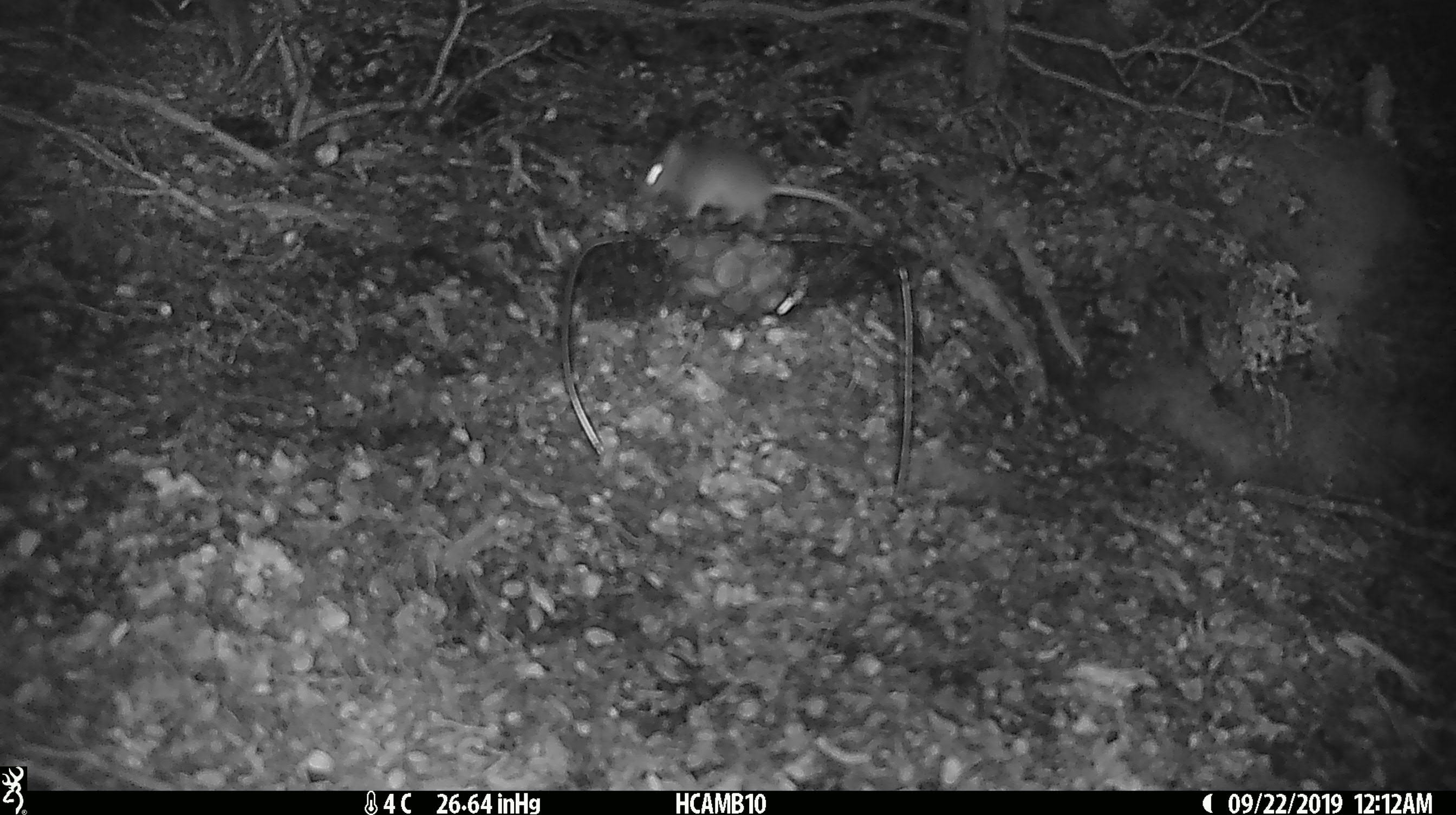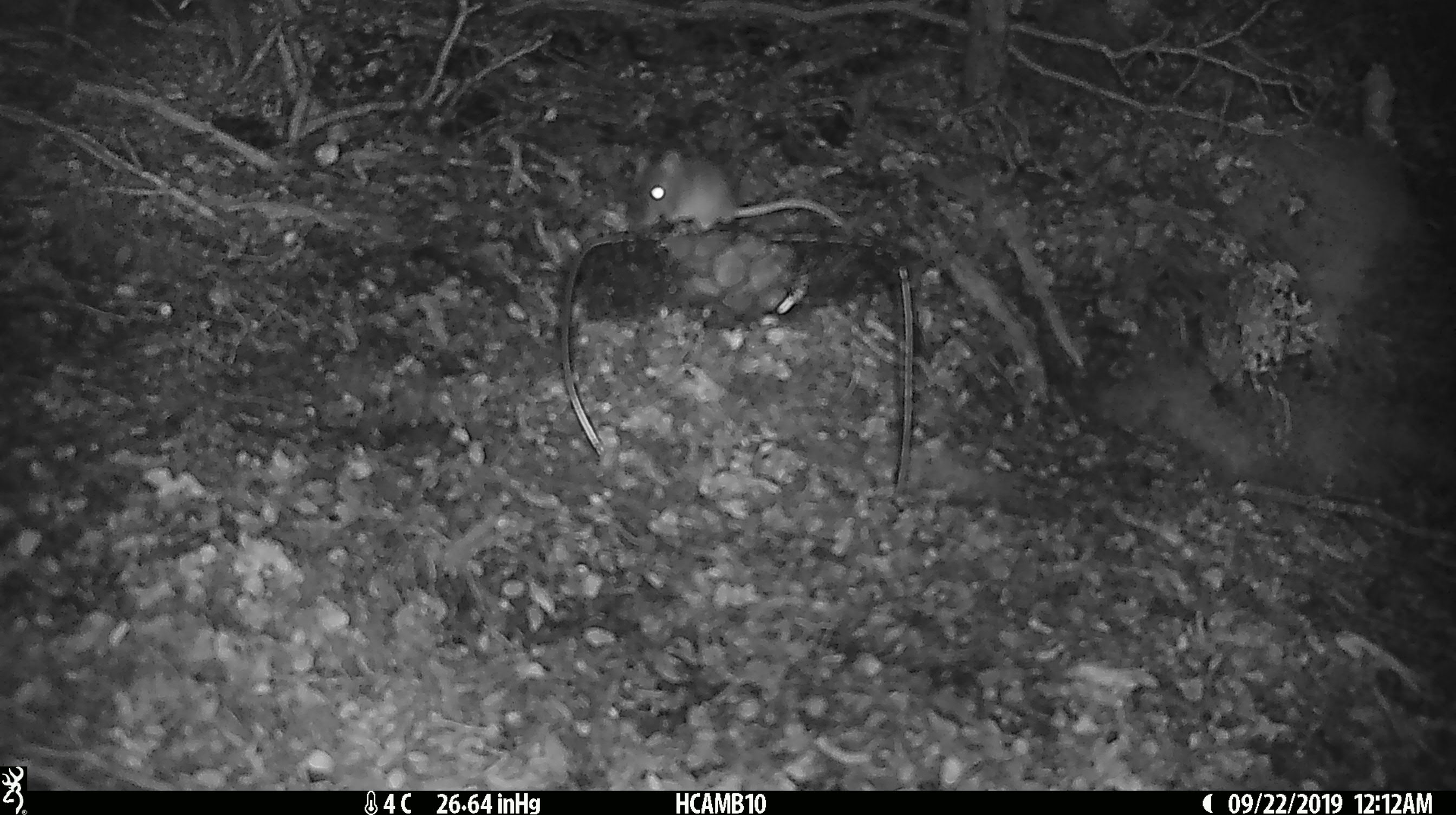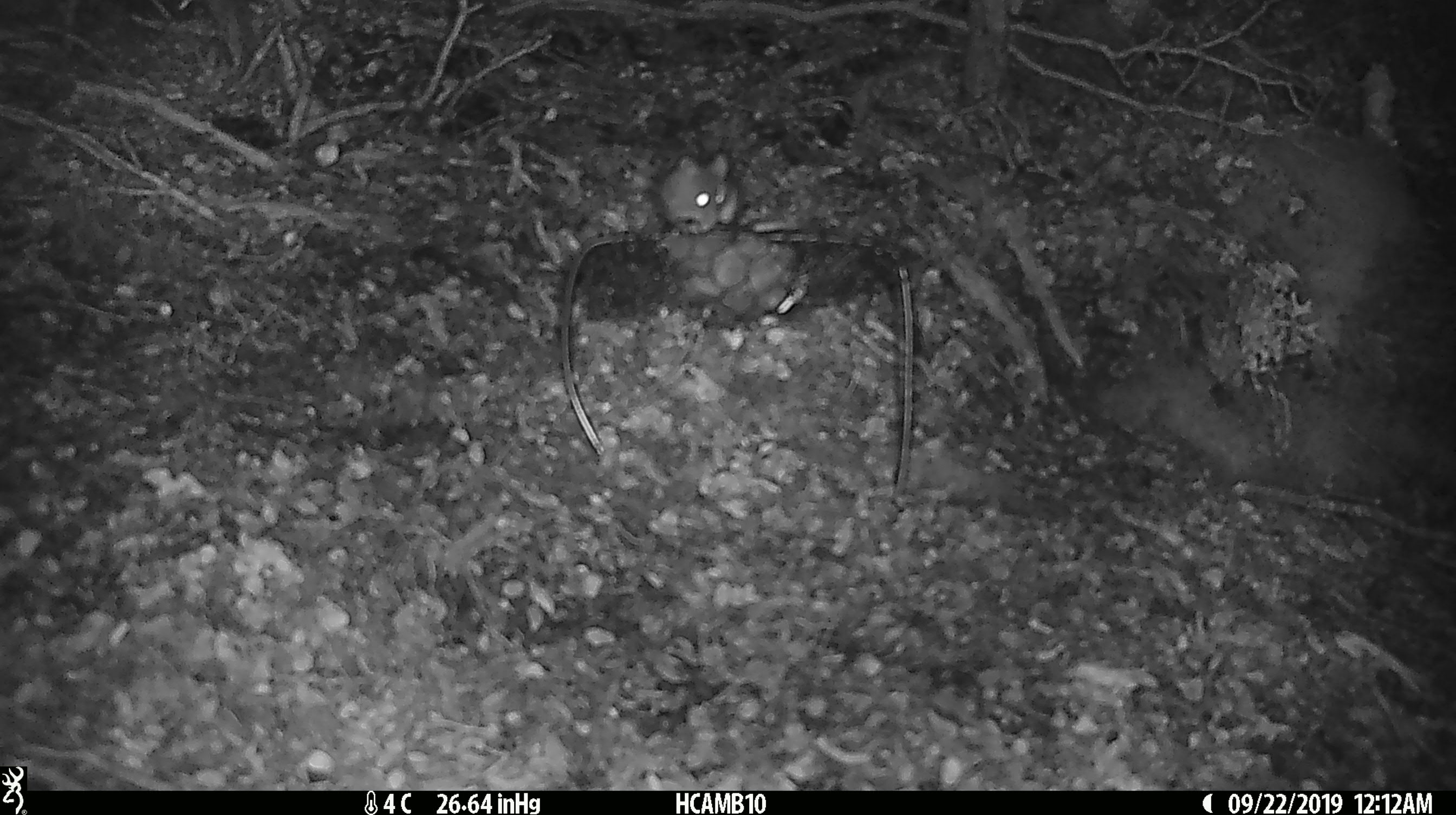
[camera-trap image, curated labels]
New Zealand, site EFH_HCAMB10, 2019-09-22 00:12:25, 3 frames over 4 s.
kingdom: Animalia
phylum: Chordata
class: Mammalia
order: Rodentia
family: Muridae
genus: Mus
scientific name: Mus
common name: mouse